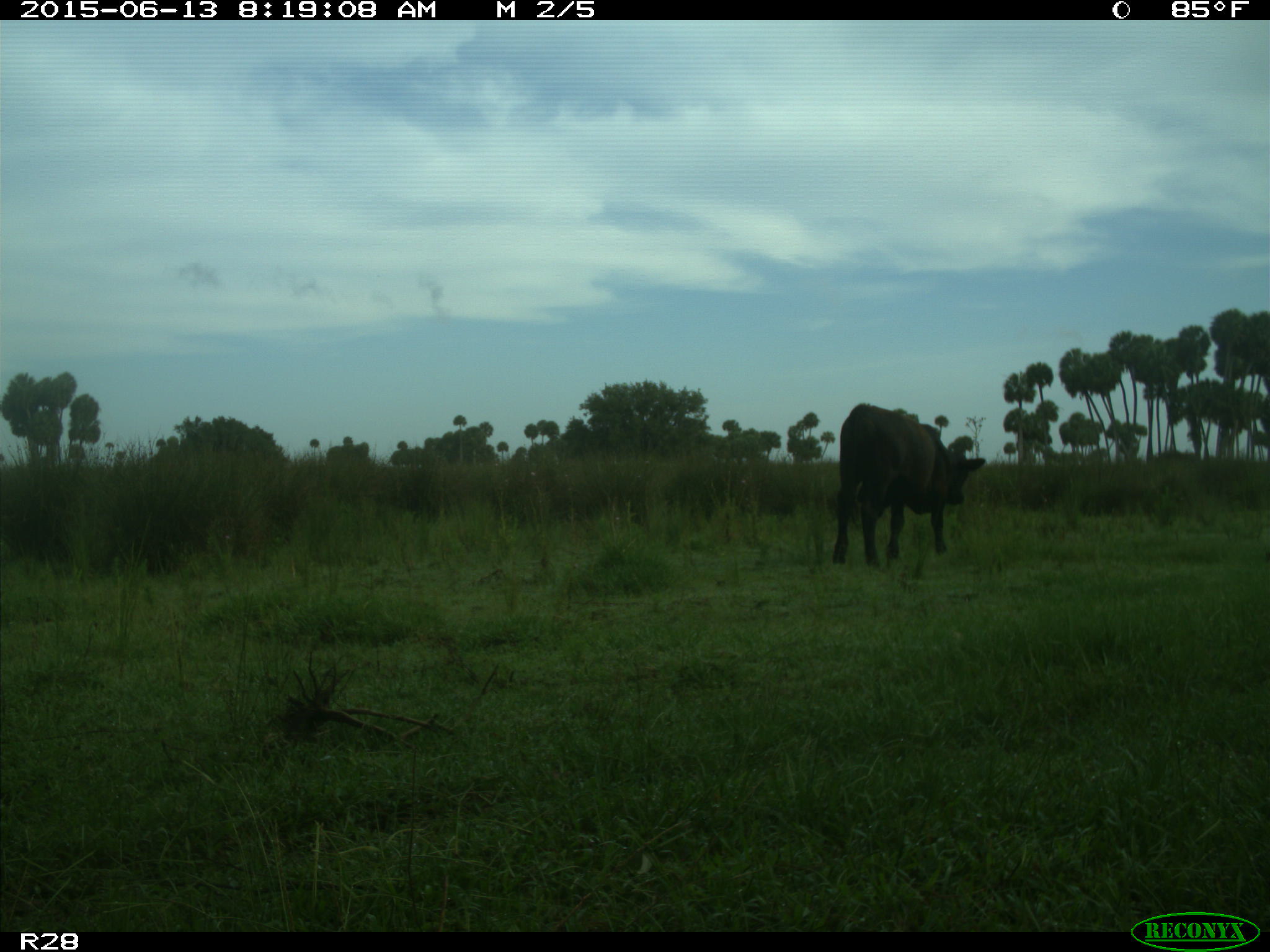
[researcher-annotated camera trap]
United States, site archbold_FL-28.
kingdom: Animalia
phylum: Chordata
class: Mammalia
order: Artiodactyla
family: Bovidae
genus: Bos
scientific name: Bos taurus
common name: domestic cow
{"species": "Bos taurus (domestic cow)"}